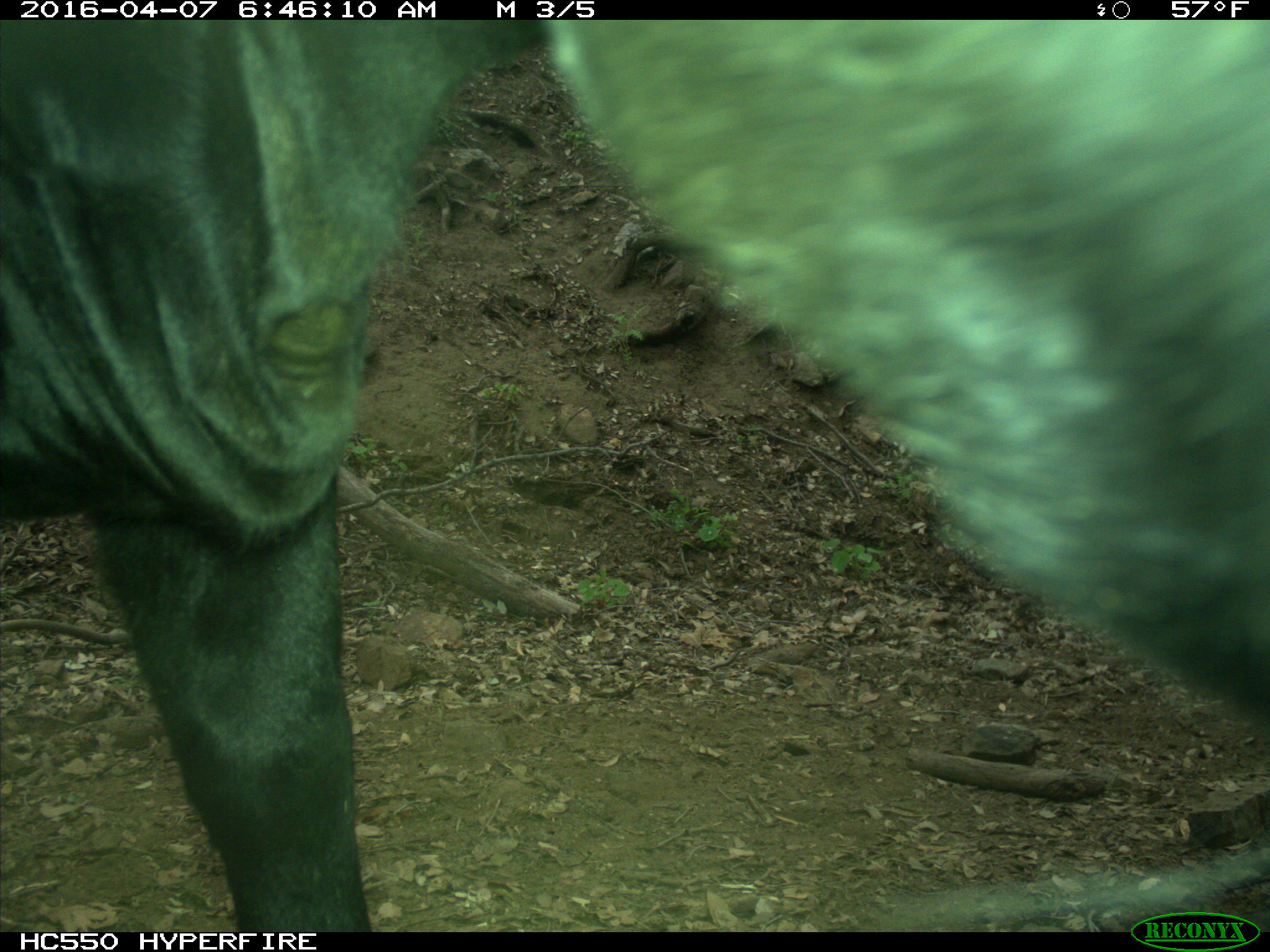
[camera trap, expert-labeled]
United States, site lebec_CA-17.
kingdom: Animalia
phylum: Chordata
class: Mammalia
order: Artiodactyla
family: Bovidae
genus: Bos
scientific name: Bos taurus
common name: domestic cow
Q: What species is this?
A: Bos taurus (domestic cow).